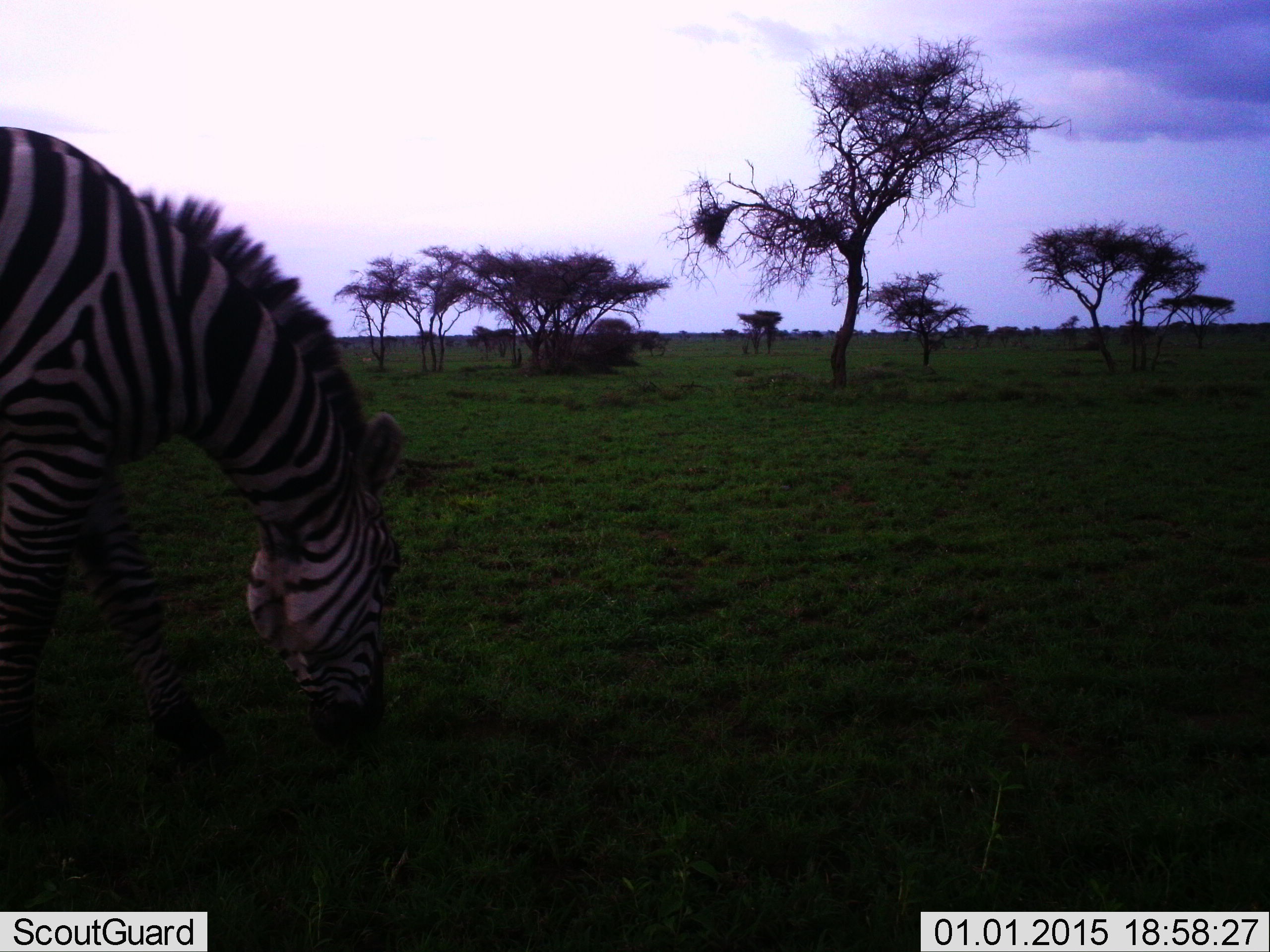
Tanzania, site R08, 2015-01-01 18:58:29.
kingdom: Animalia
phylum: Chordata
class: Mammalia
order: Perissodactyla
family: Equidae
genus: Equus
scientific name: Equus quagga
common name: plains zebra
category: zebra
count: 1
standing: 10%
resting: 0%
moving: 0%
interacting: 0%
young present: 0%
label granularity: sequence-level